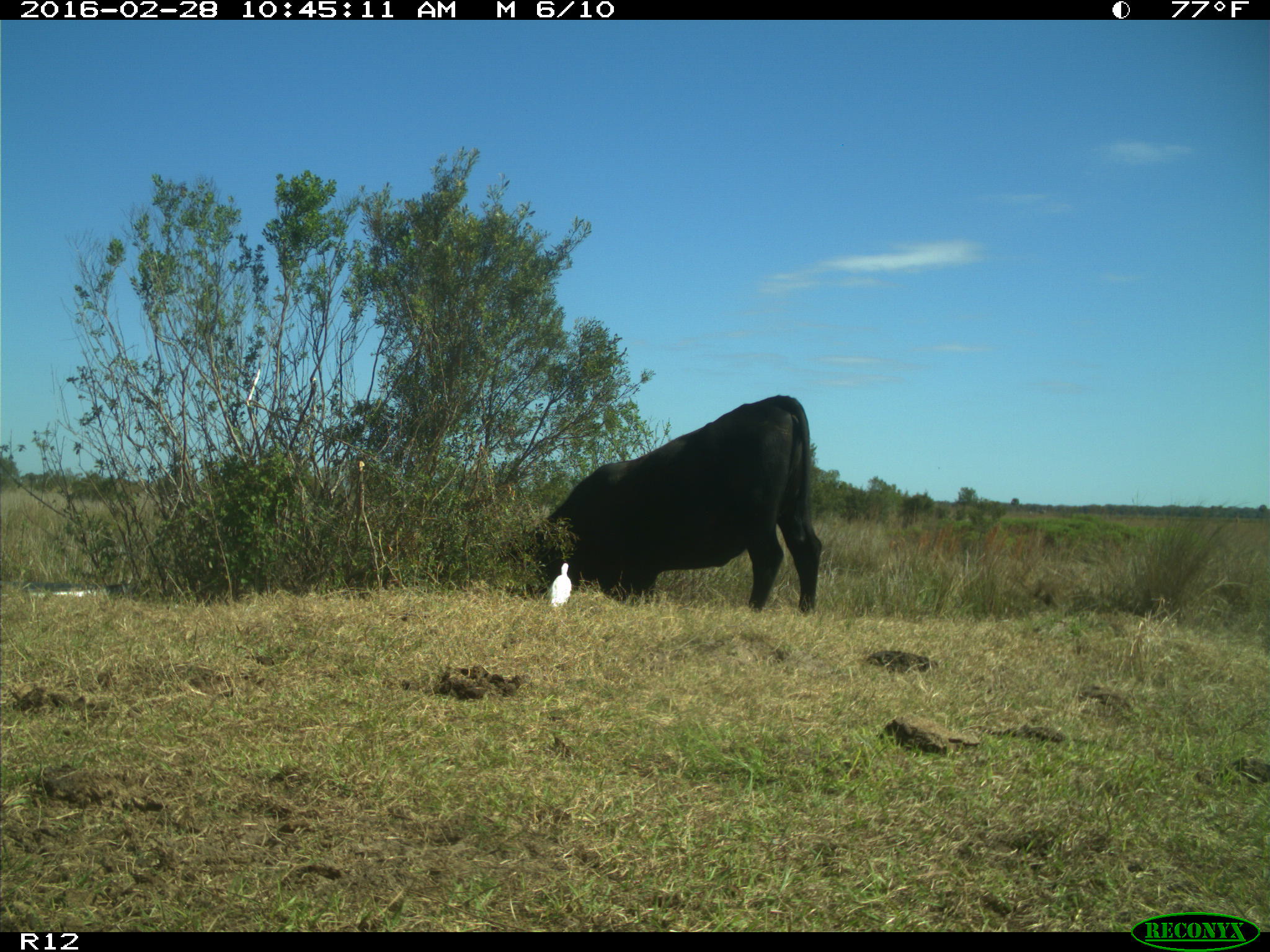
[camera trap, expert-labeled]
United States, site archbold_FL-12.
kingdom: Animalia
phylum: Chordata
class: Mammalia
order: Artiodactyla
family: Bovidae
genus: Bos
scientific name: Bos taurus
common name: domestic cow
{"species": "Bos taurus (domestic cow)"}